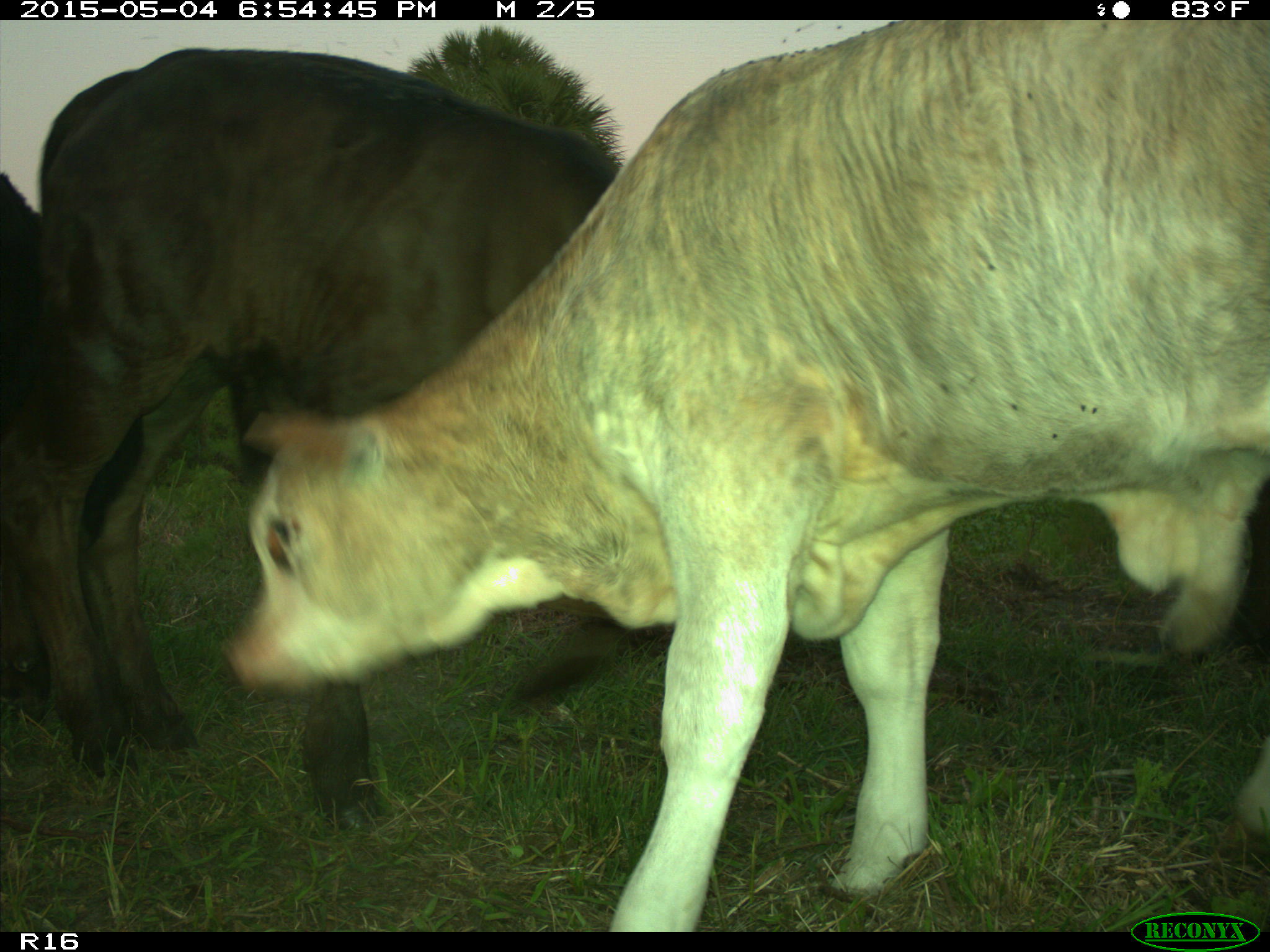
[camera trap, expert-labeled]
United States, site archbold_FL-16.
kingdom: Animalia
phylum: Chordata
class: Mammalia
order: Artiodactyla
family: Bovidae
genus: Bos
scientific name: Bos taurus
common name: domestic cow